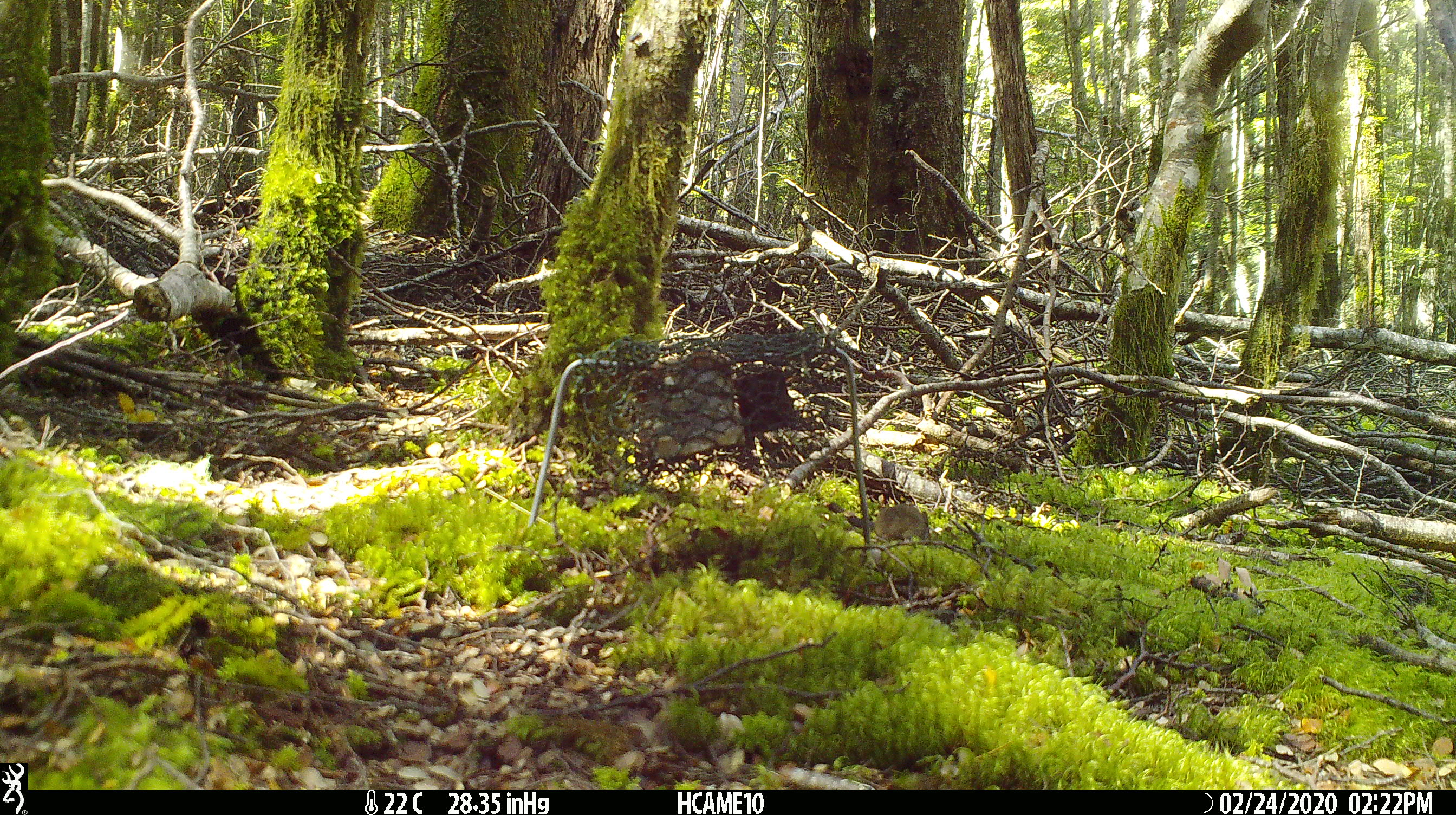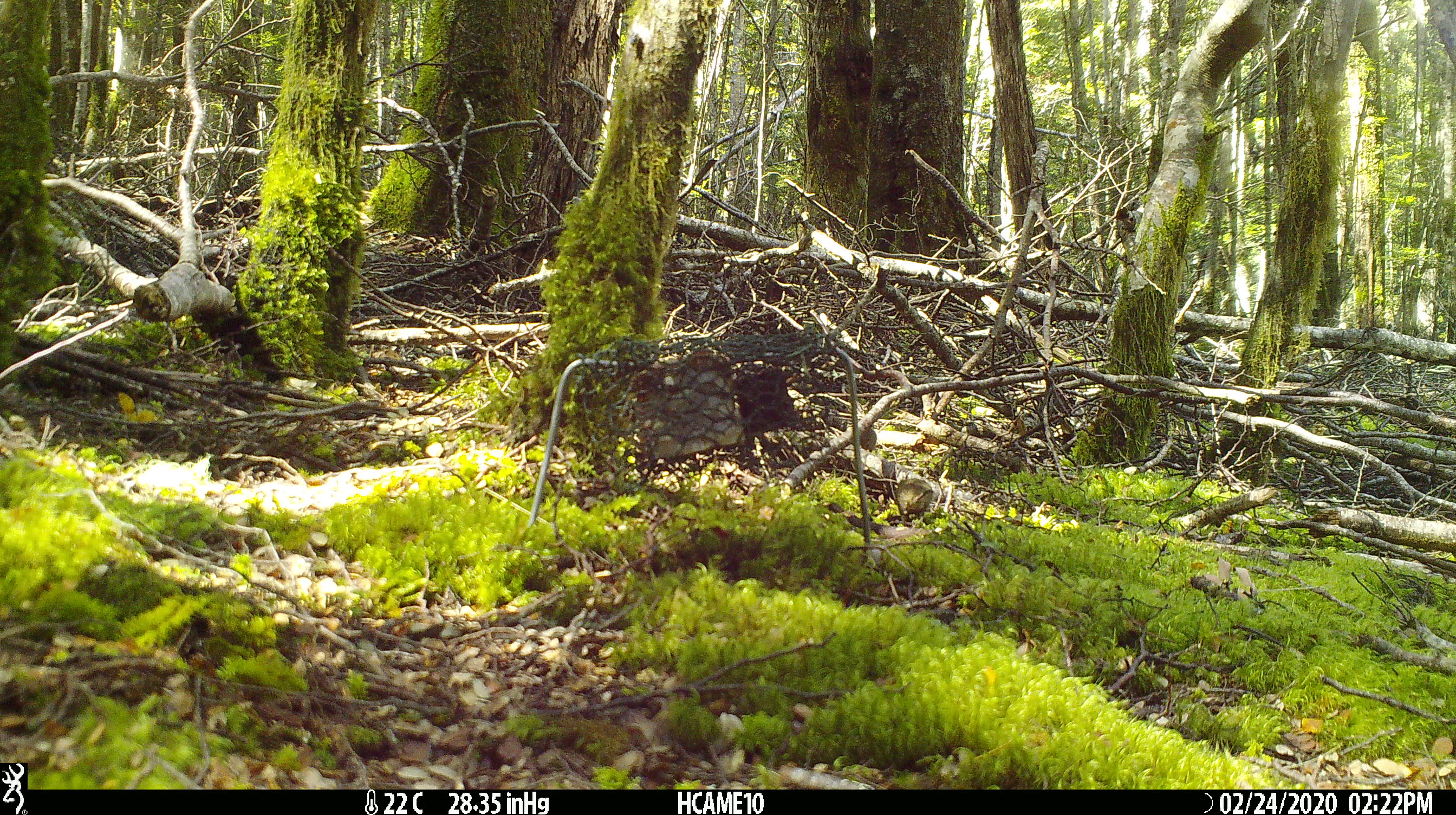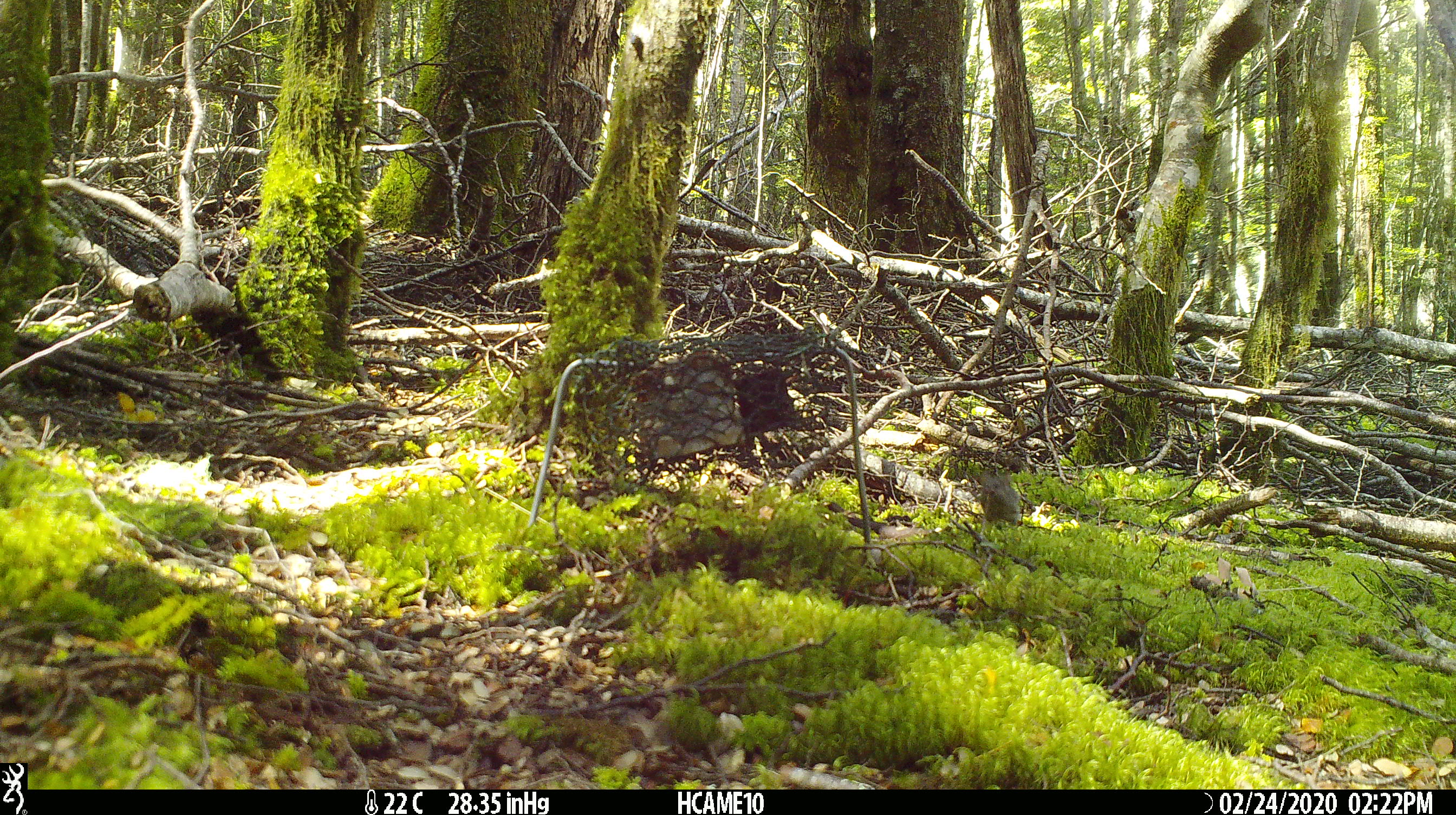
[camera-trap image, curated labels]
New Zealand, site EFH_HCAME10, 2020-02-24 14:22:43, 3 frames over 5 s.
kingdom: Animalia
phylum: Chordata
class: Mammalia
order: Rodentia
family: Muridae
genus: Mus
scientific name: Mus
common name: mouse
Mouse (Mus).